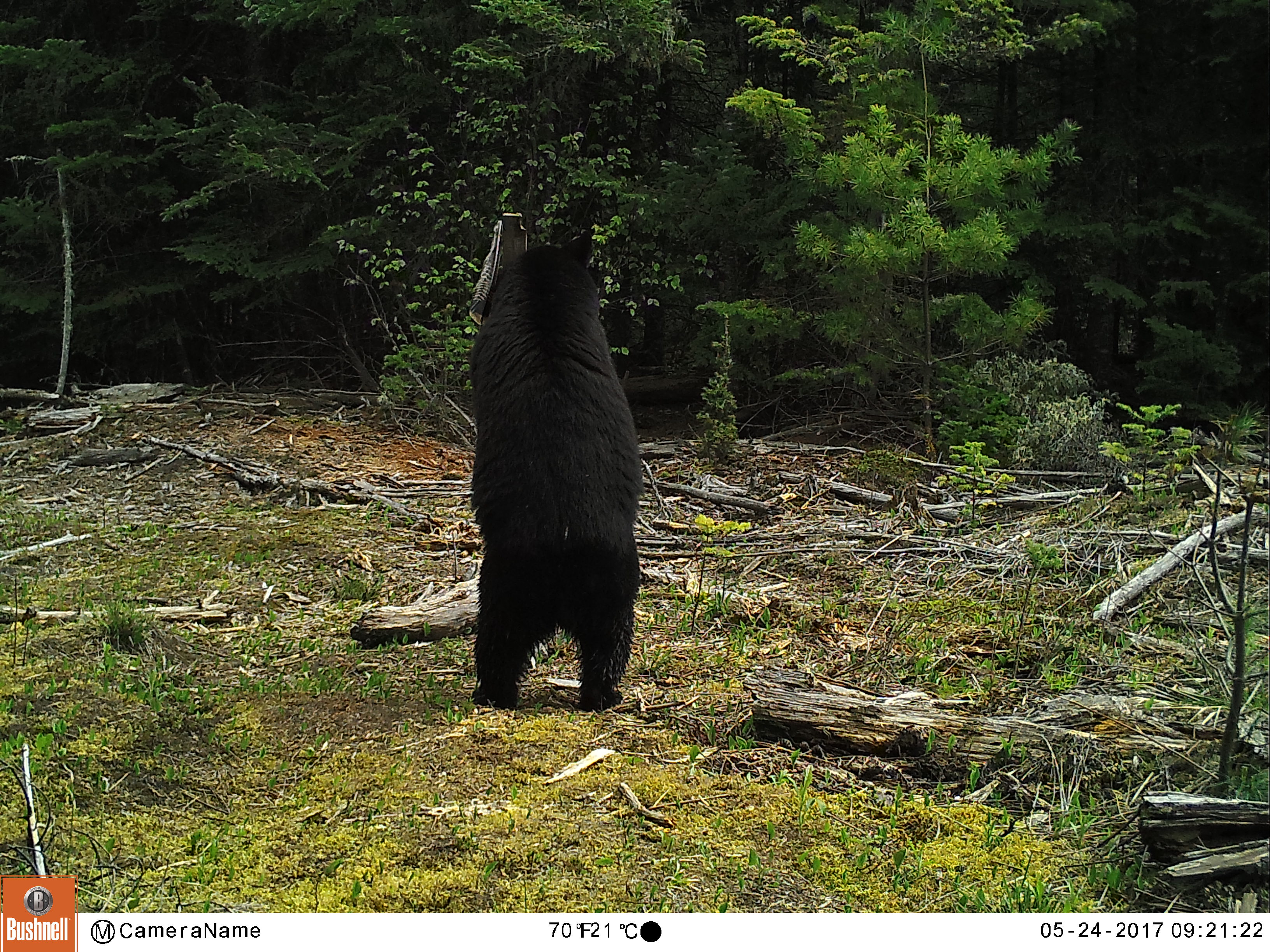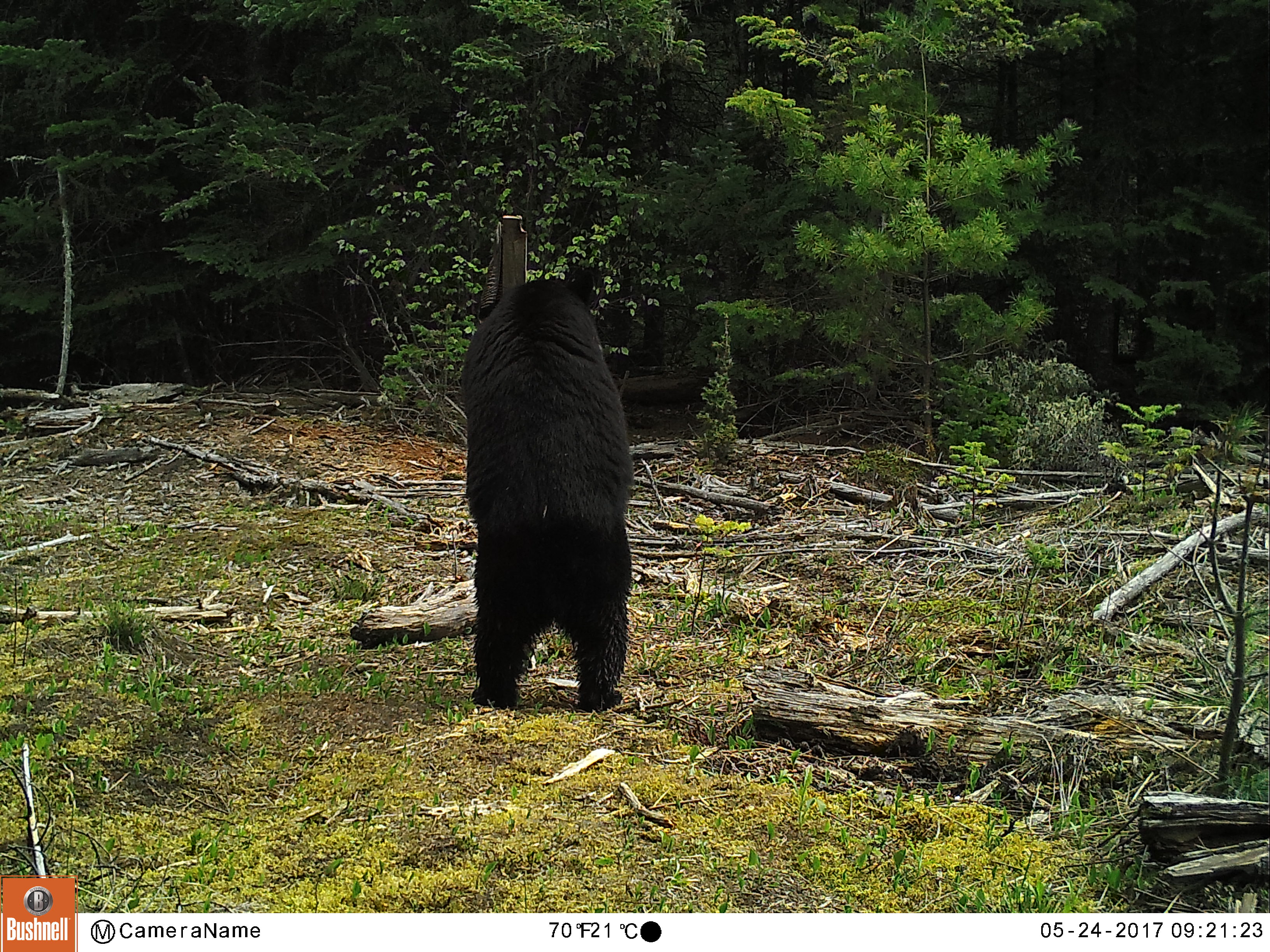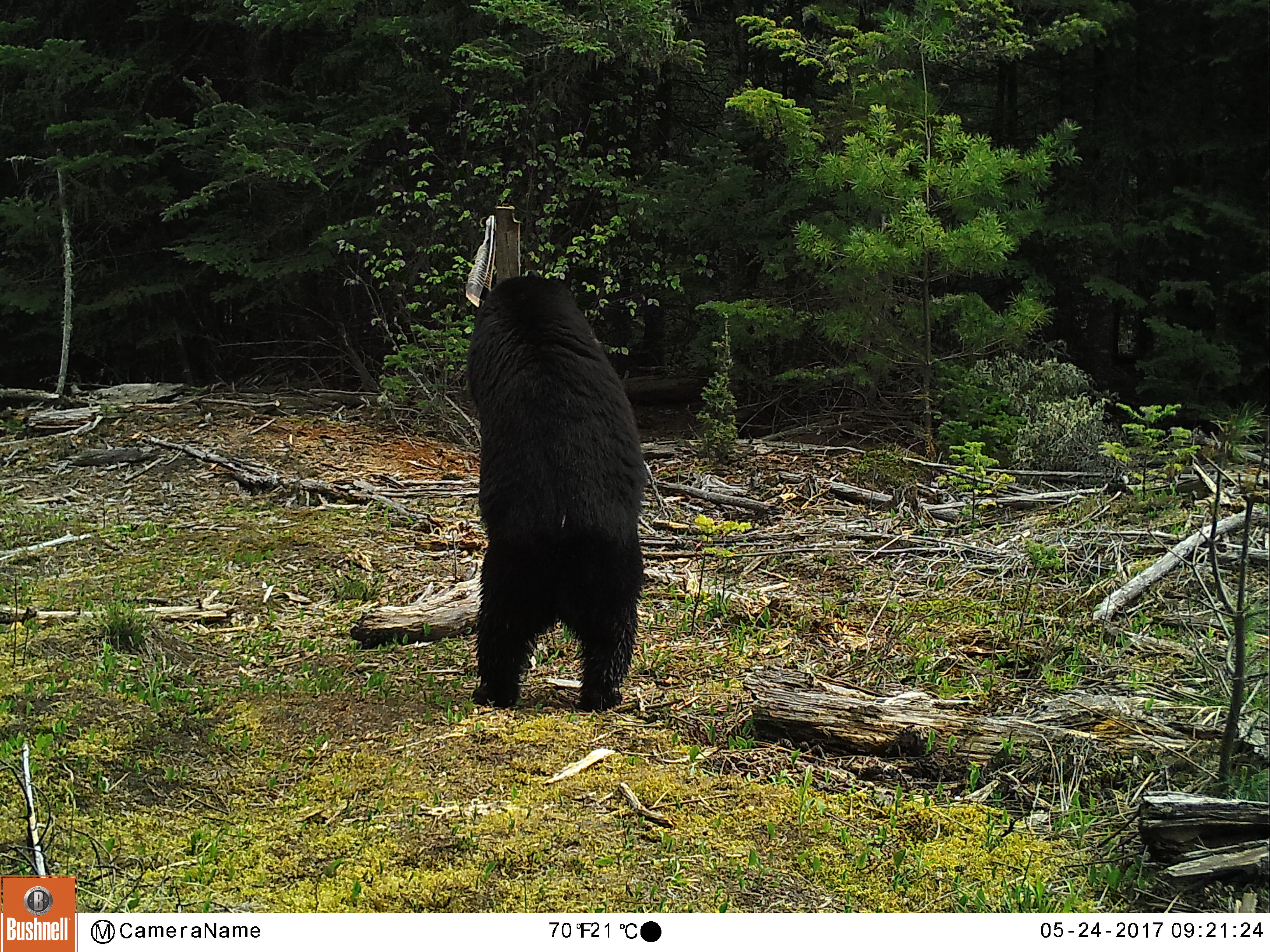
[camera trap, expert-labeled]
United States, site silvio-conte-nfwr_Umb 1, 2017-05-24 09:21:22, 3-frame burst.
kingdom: Animalia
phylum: Chordata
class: Mammalia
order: Carnivora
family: Ursidae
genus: Ursus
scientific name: Ursus americanus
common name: black bear